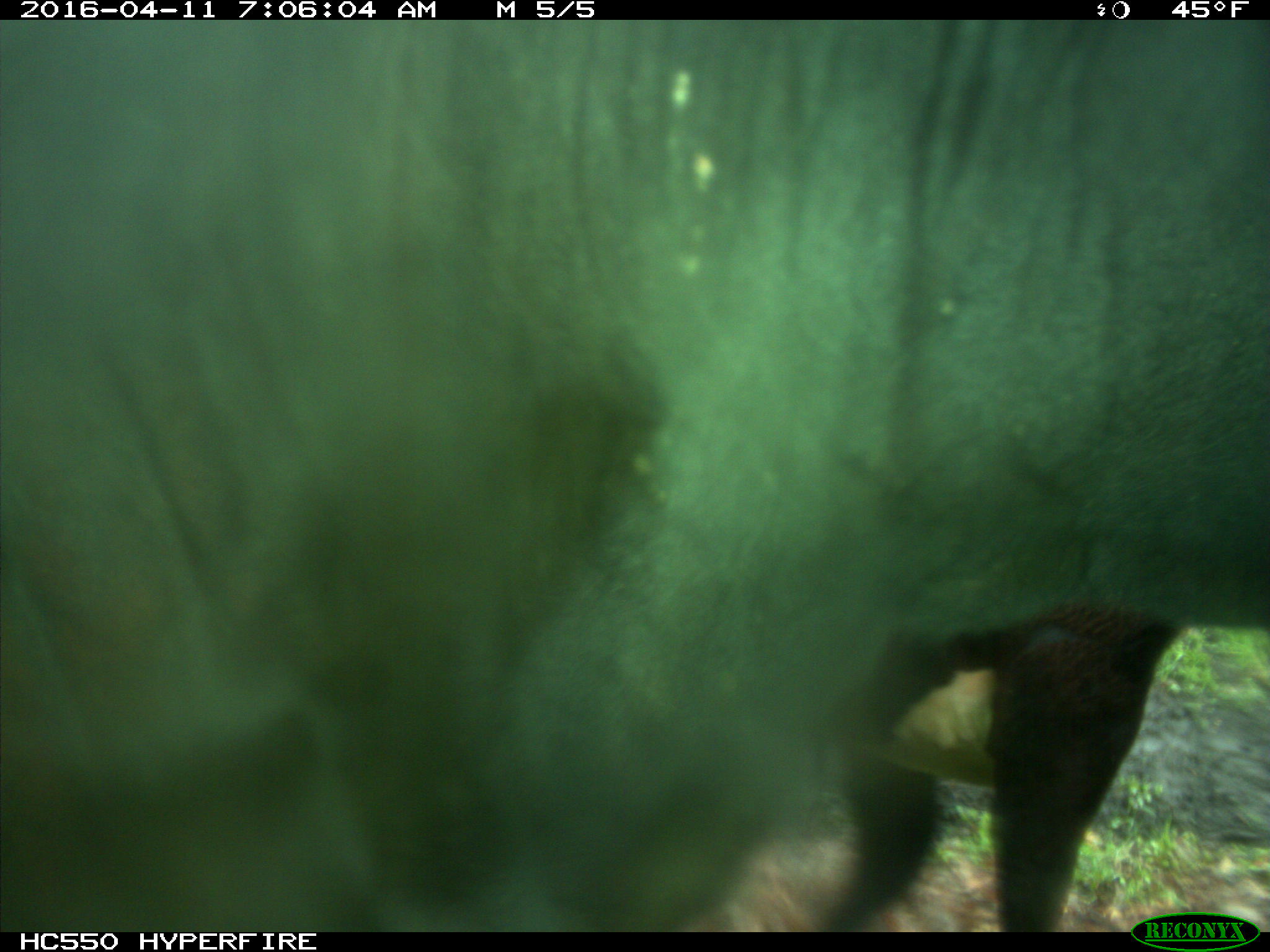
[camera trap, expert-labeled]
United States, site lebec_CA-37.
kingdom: Animalia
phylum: Chordata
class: Mammalia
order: Artiodactyla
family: Bovidae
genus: Bos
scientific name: Bos taurus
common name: domestic cow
Bos taurus (domestic cow).